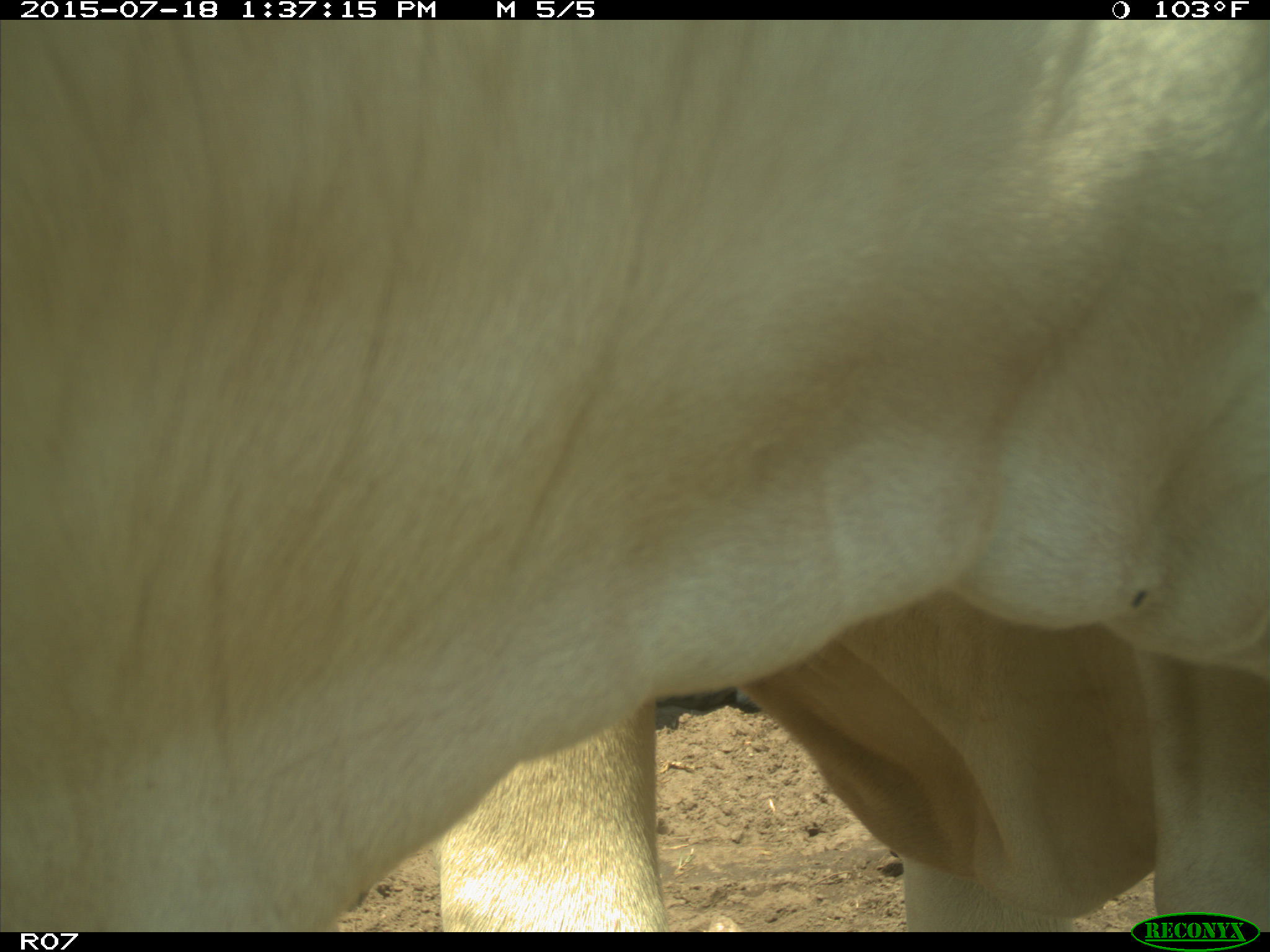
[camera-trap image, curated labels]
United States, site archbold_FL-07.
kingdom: Animalia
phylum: Chordata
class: Mammalia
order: Artiodactyla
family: Bovidae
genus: Bos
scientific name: Bos taurus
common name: domestic cow